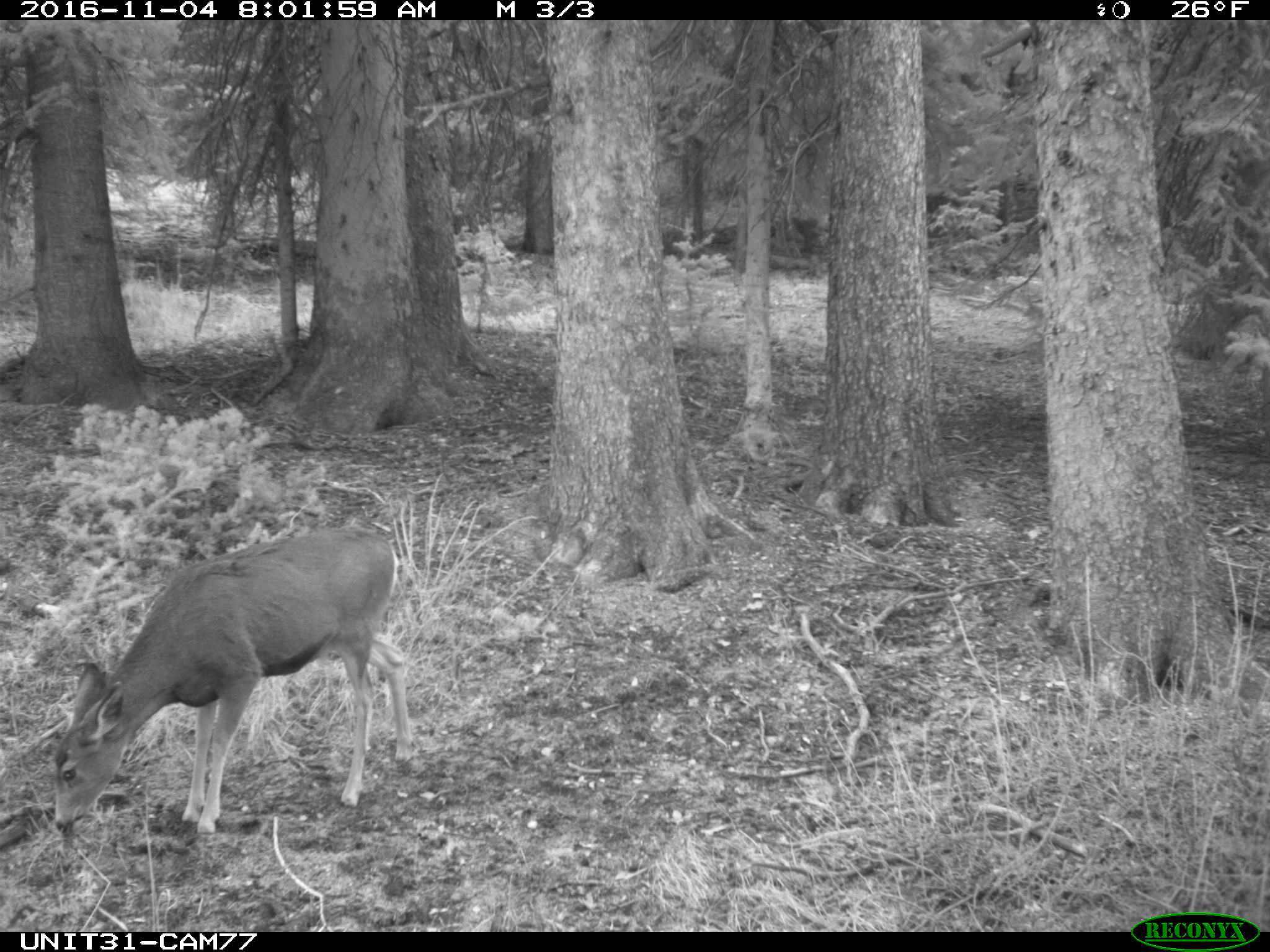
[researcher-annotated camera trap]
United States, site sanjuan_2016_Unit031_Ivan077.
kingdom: Animalia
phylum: Chordata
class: Mammalia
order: Artiodactyla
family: Cervidae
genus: Odocoileus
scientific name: Odocoileus hemionus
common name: mule deer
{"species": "Odocoileus hemionus (mule deer)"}